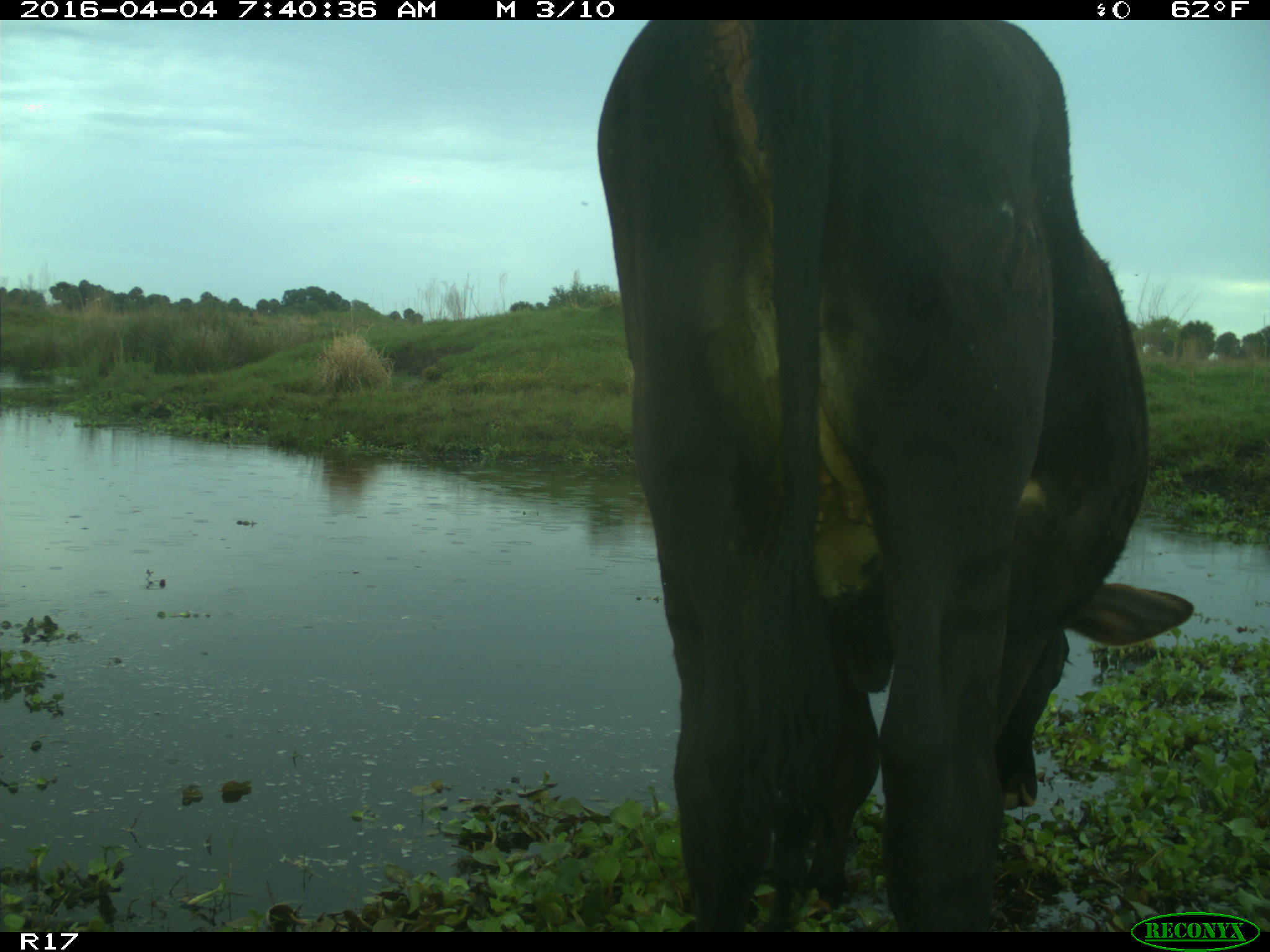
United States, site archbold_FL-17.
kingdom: Animalia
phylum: Chordata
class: Mammalia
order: Artiodactyla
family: Bovidae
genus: Bos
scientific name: Bos taurus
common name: domestic cow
Bos taurus (domestic cow).